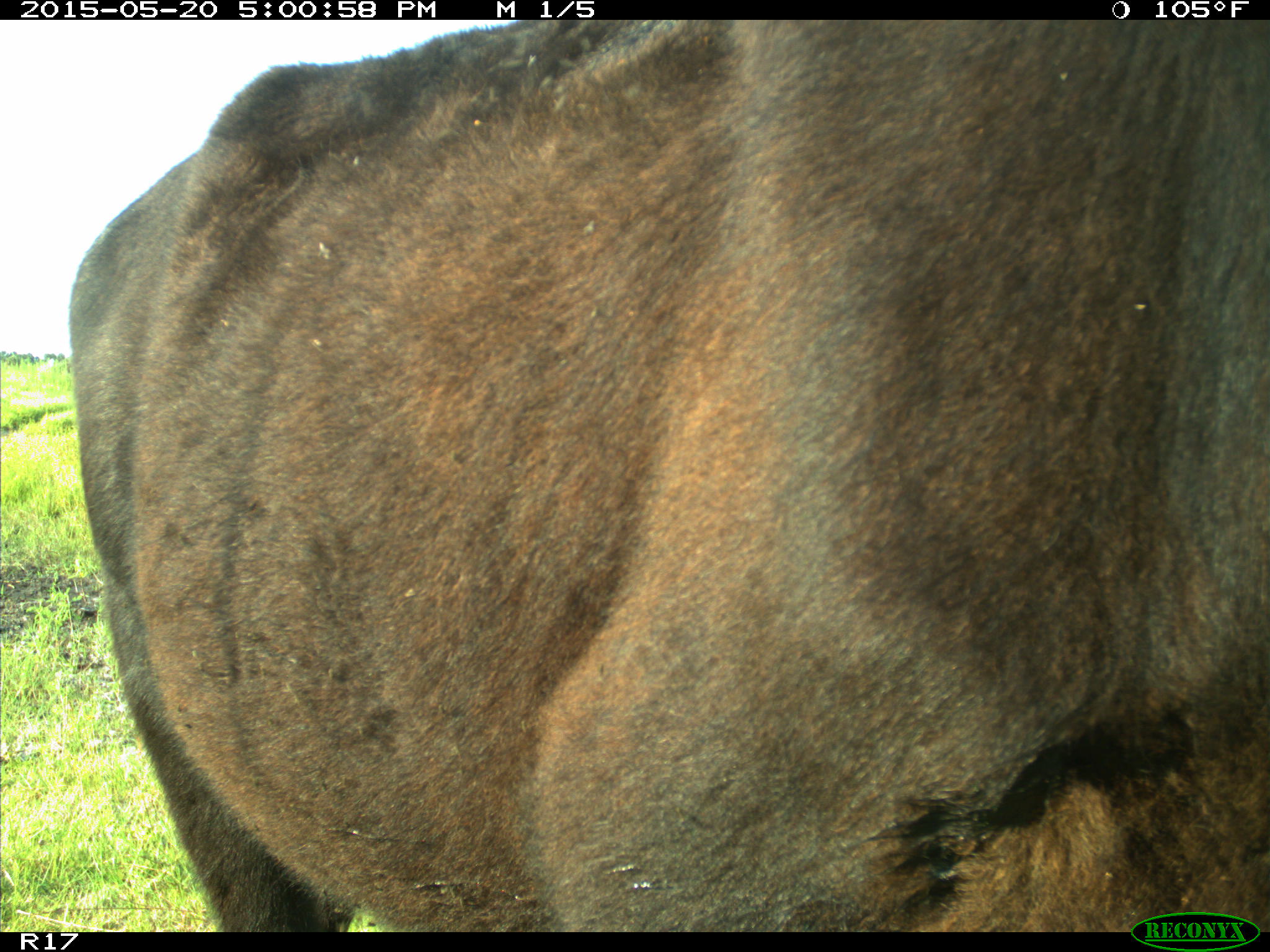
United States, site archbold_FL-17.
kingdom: Animalia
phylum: Chordata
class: Mammalia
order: Artiodactyla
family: Bovidae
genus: Bos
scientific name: Bos taurus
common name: domestic cow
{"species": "Bos taurus (domestic cow)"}